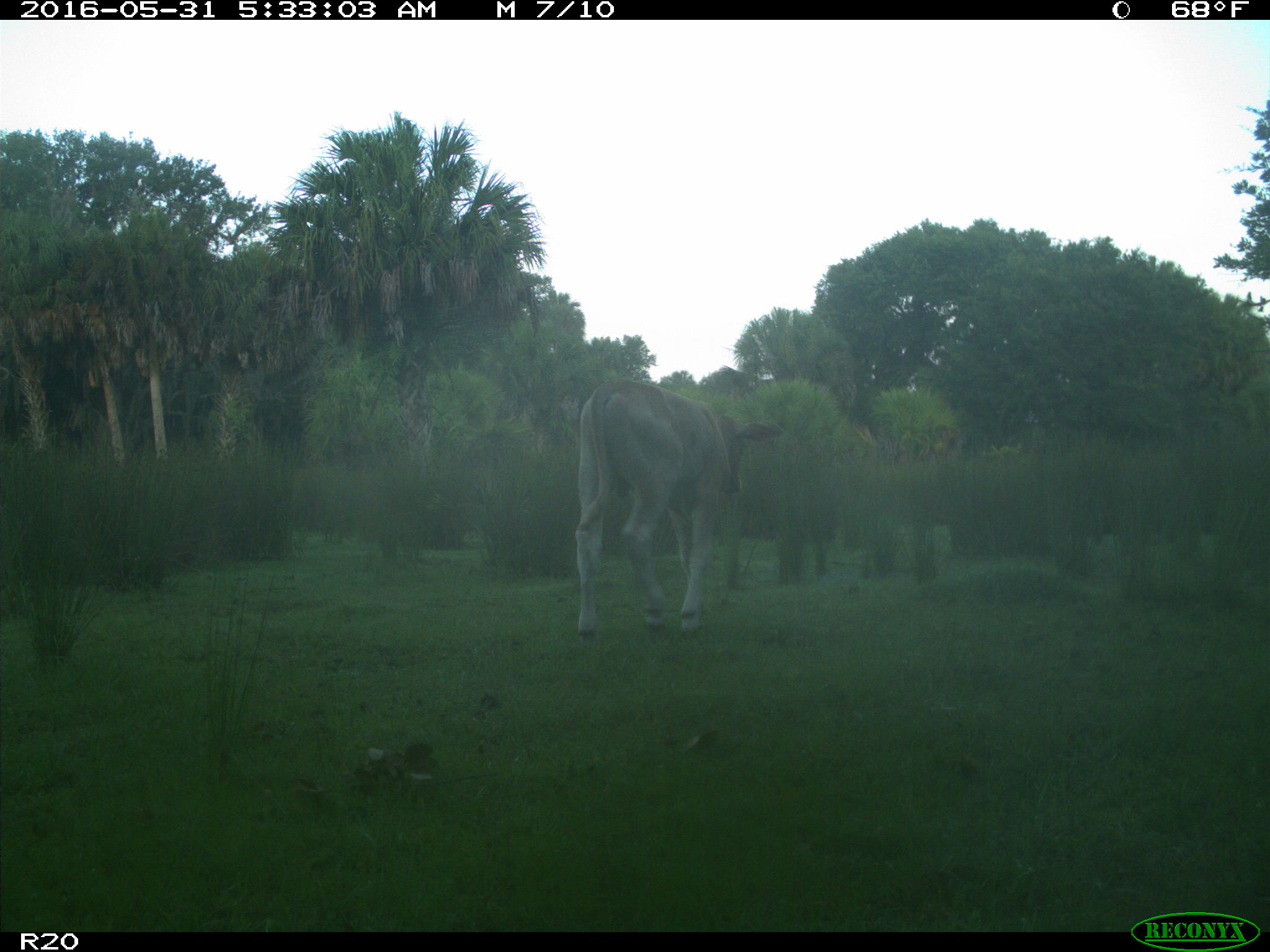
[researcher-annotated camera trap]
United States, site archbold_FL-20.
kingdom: Animalia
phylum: Chordata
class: Mammalia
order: Artiodactyla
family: Bovidae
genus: Bos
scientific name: Bos taurus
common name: domestic cow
Bos taurus (domestic cow).